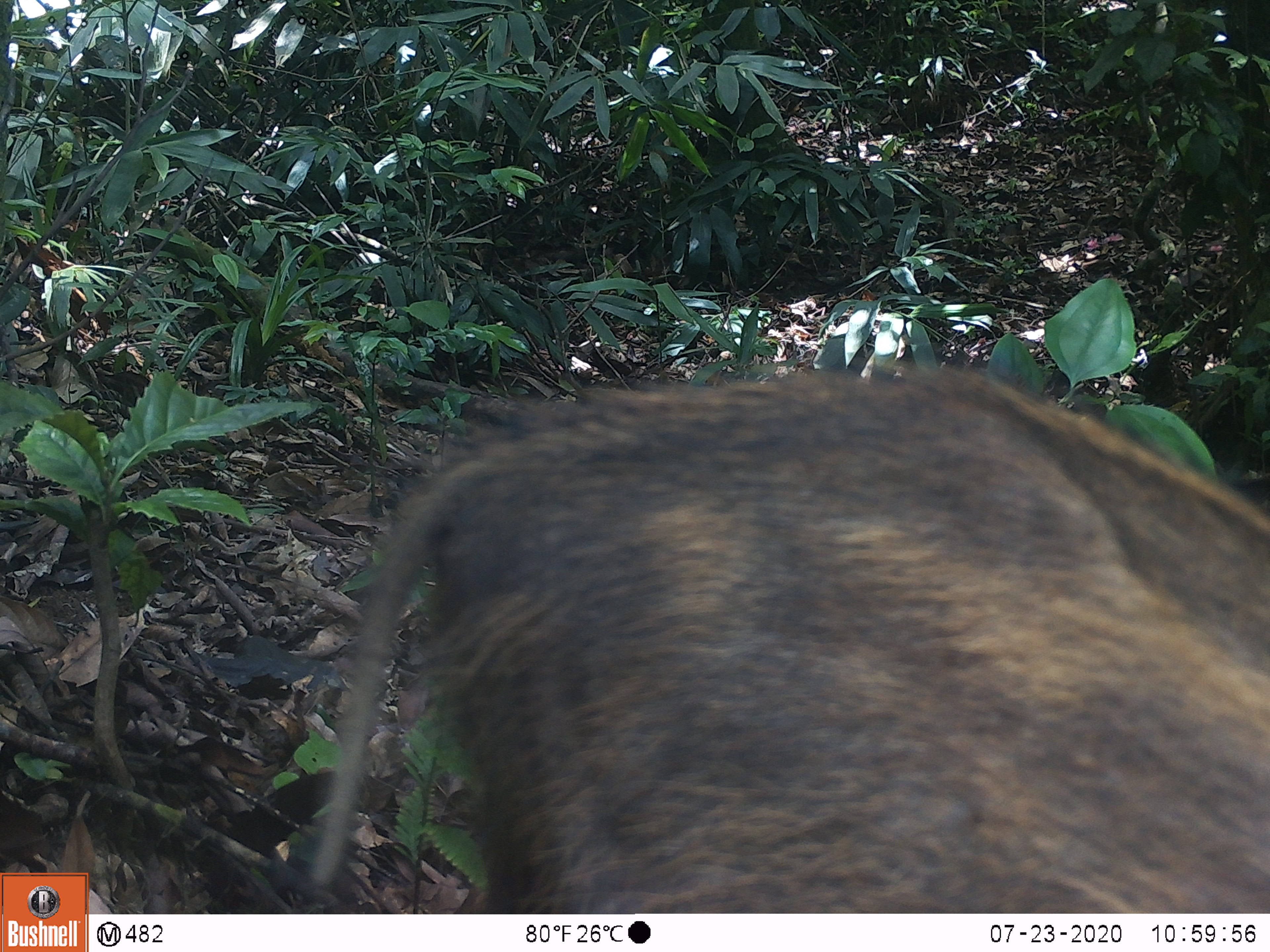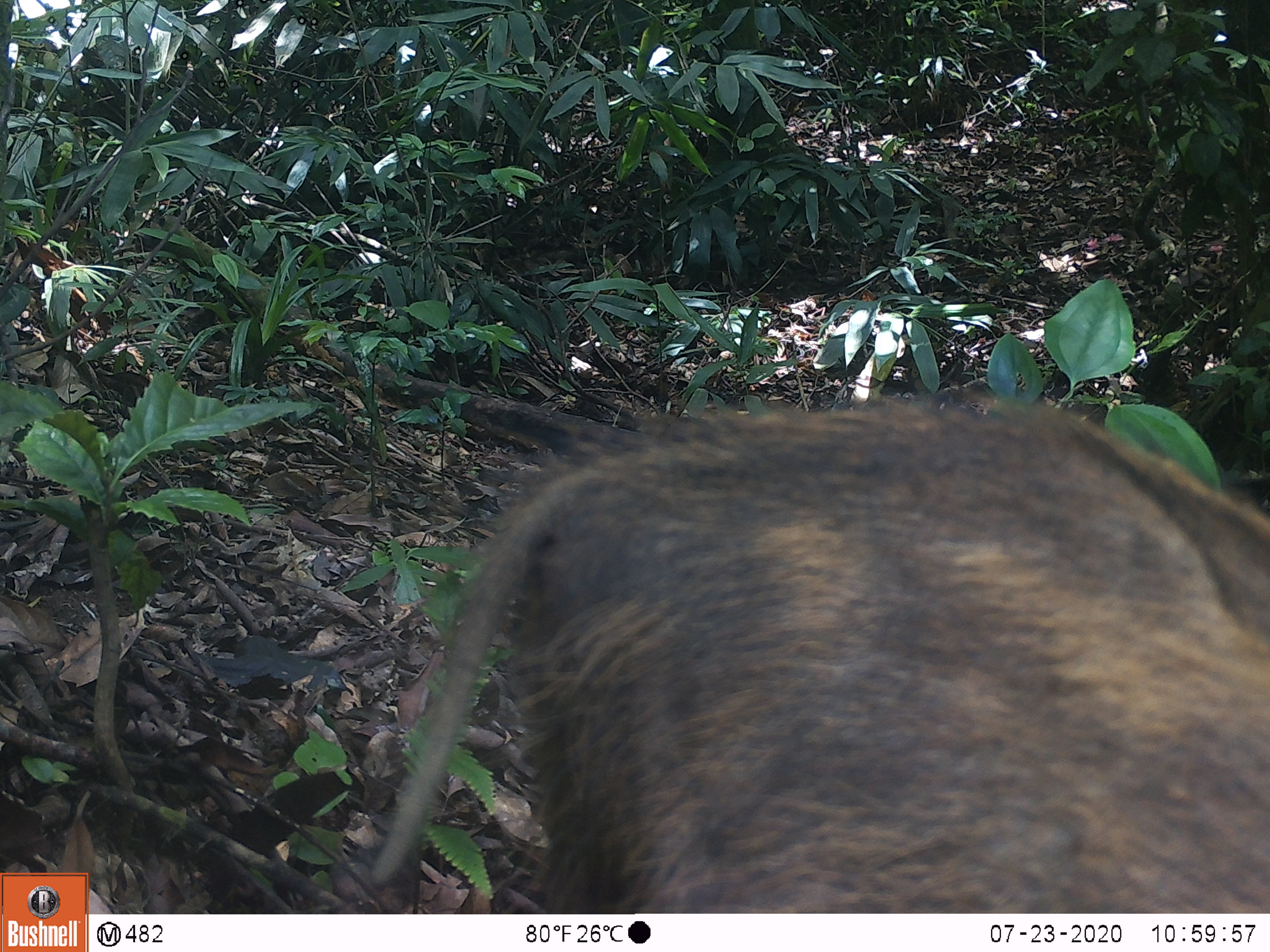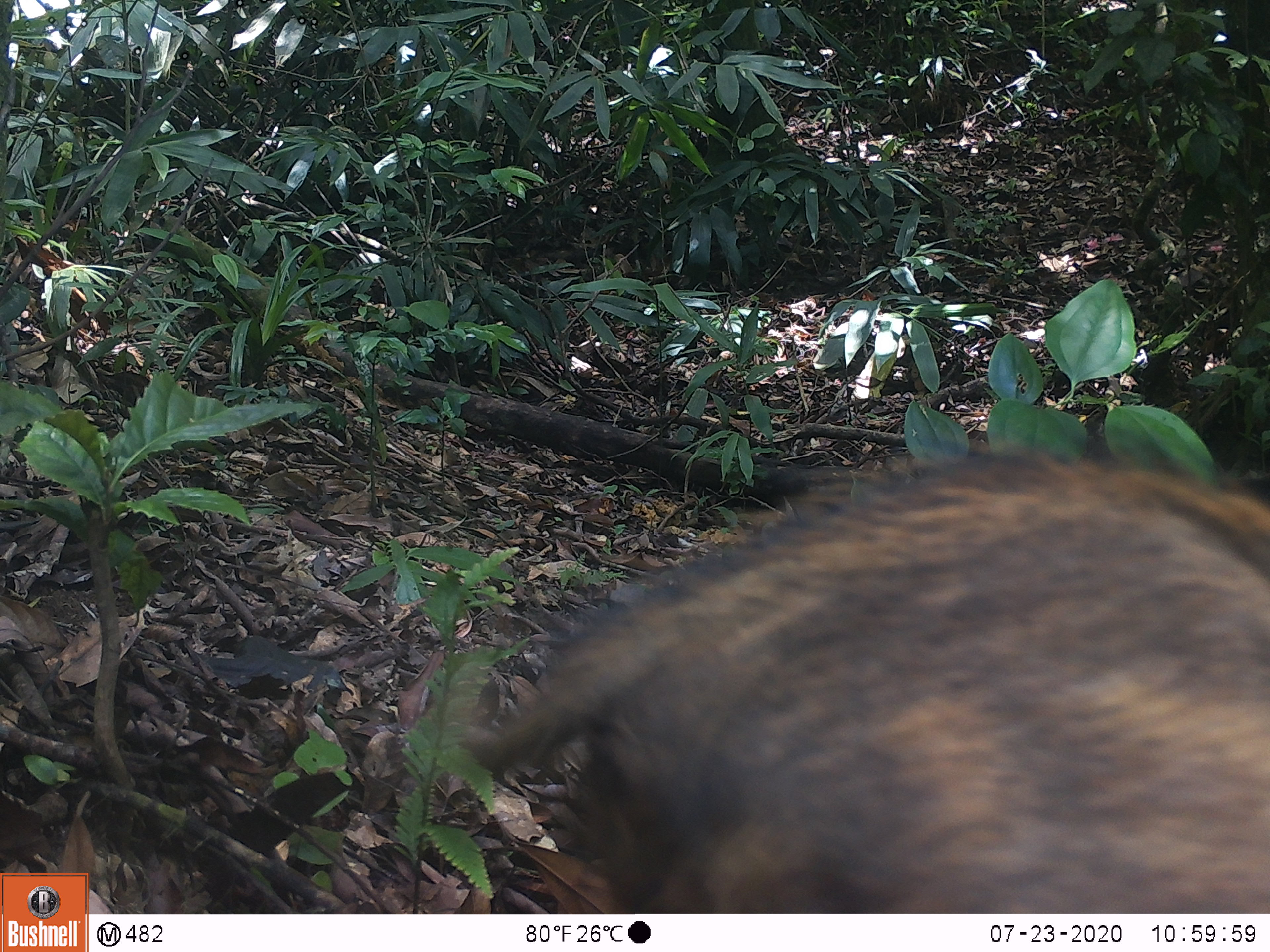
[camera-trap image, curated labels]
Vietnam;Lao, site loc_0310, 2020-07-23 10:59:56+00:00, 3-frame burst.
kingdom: Animalia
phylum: Chordata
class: Mammalia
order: Artiodactyla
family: Suidae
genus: Sus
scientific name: Sus scrofa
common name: eurasian wild pig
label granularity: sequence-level